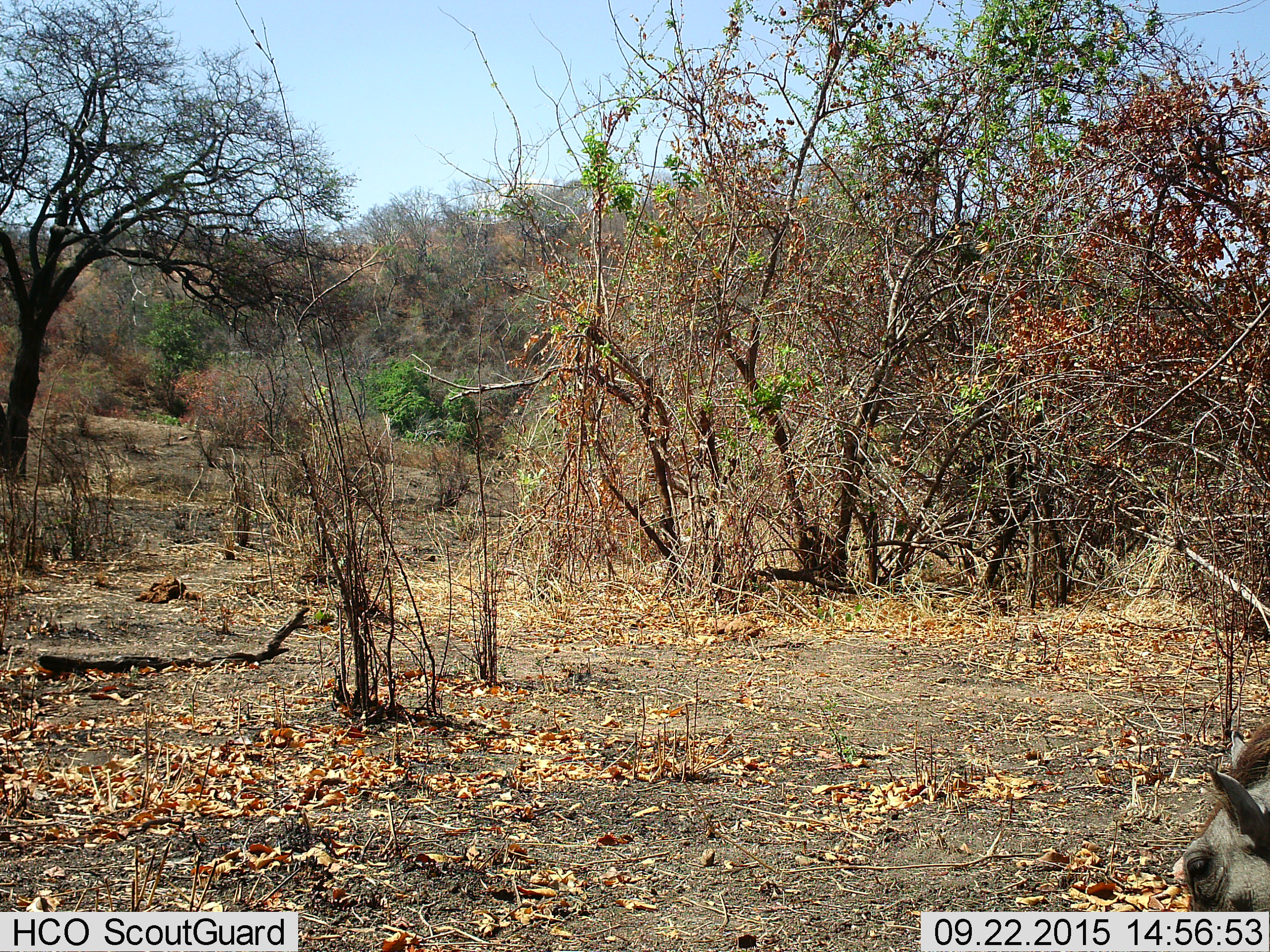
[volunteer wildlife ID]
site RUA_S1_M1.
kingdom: Animalia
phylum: Chordata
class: Mammalia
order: Artiodactyla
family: Suidae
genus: Phacochoerus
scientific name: Phacochoerus africanus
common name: warthog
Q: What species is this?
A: Warthog (Phacochoerus africanus).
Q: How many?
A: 1.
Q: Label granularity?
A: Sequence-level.